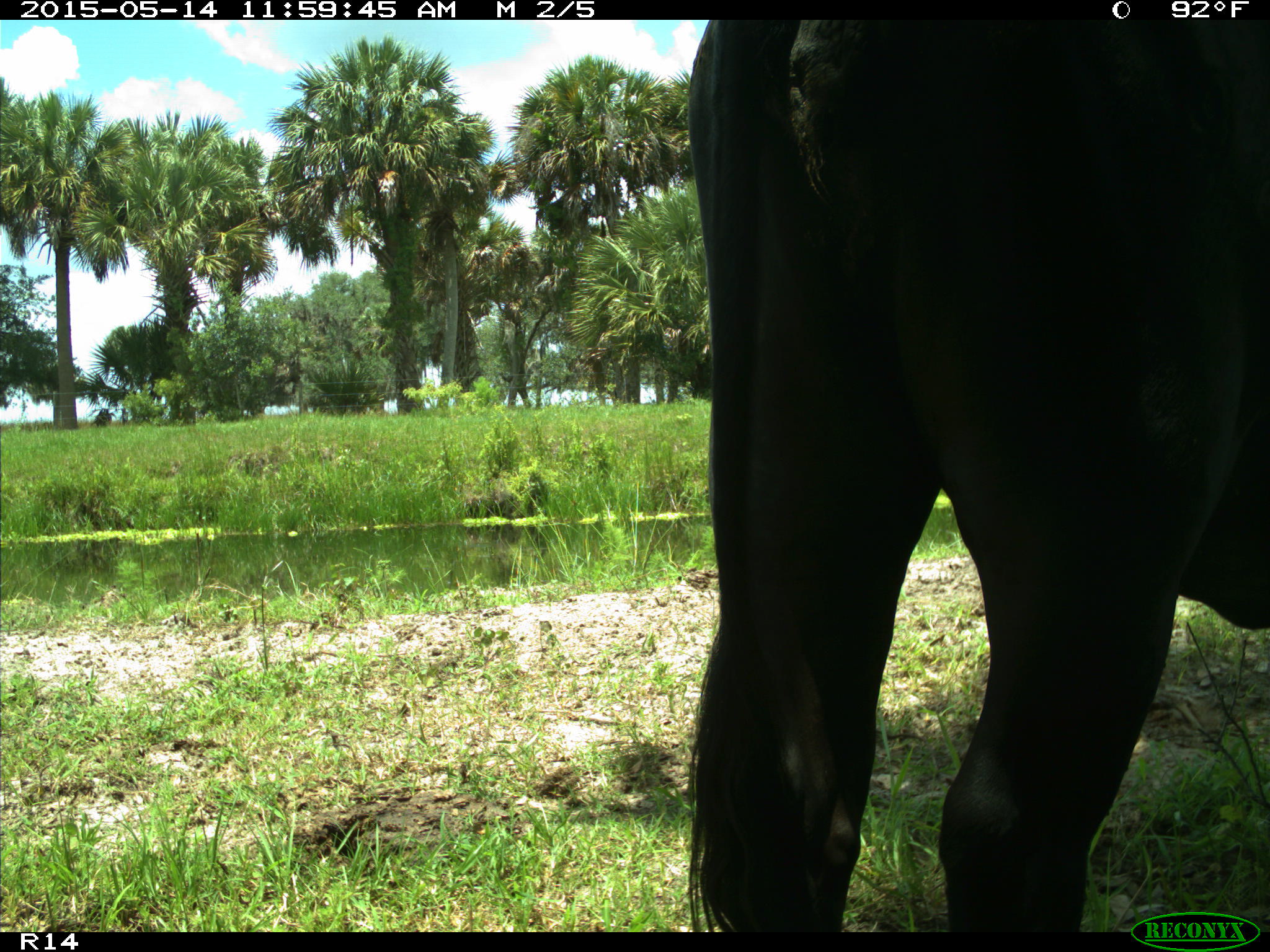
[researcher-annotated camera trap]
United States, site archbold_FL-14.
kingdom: Animalia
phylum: Chordata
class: Mammalia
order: Artiodactyla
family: Bovidae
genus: Bos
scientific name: Bos taurus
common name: domestic cow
Bos taurus (domestic cow).